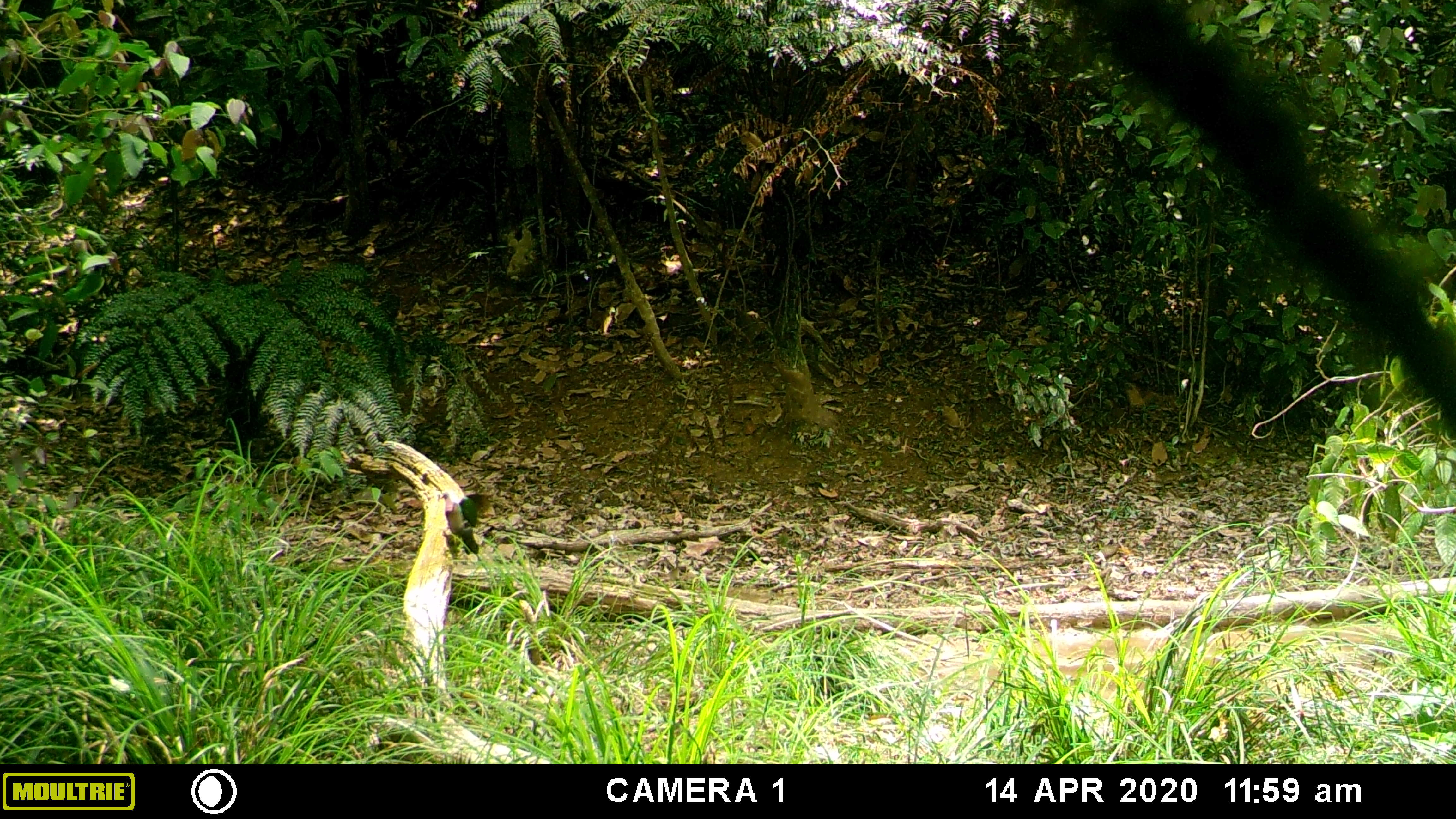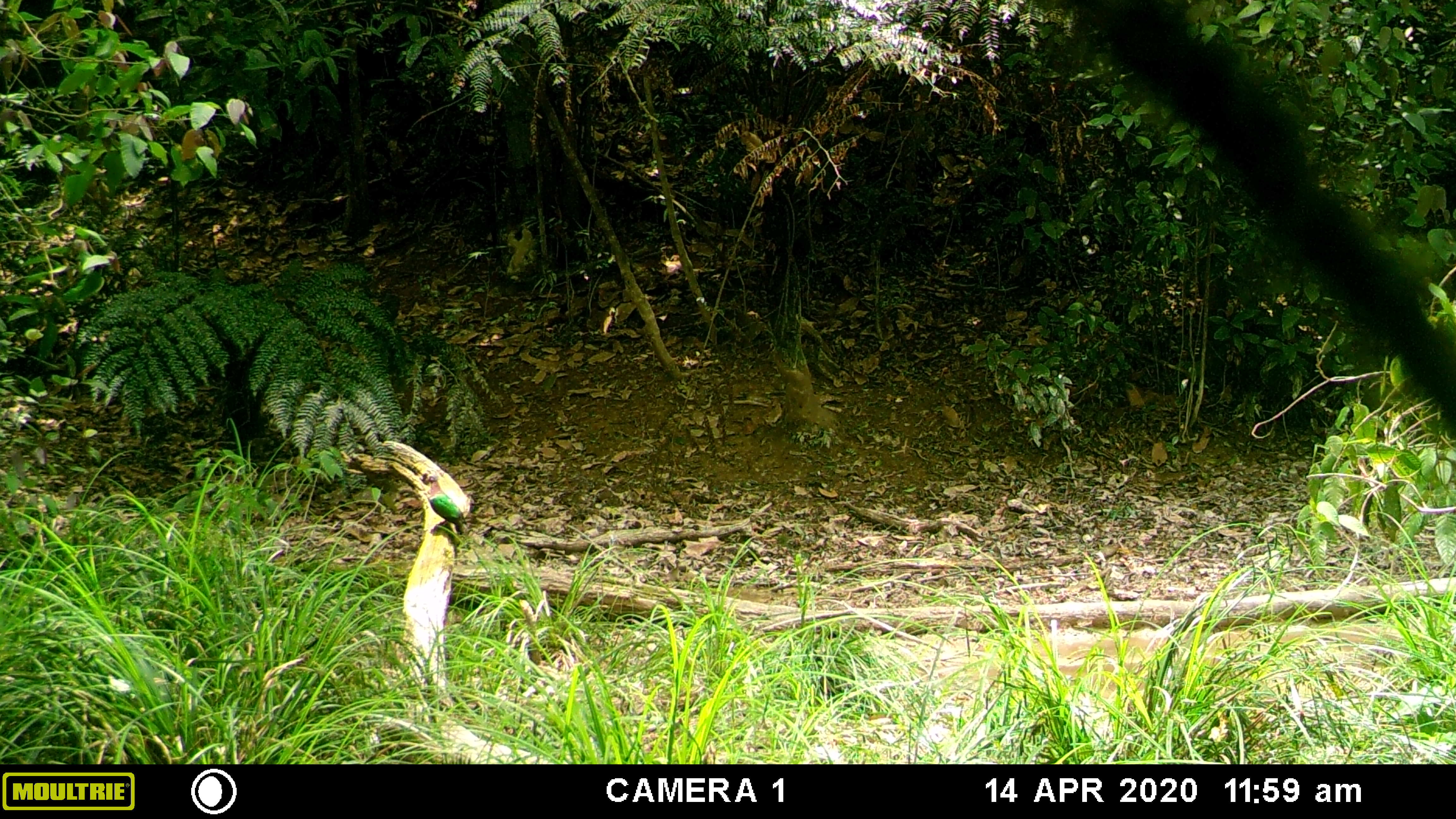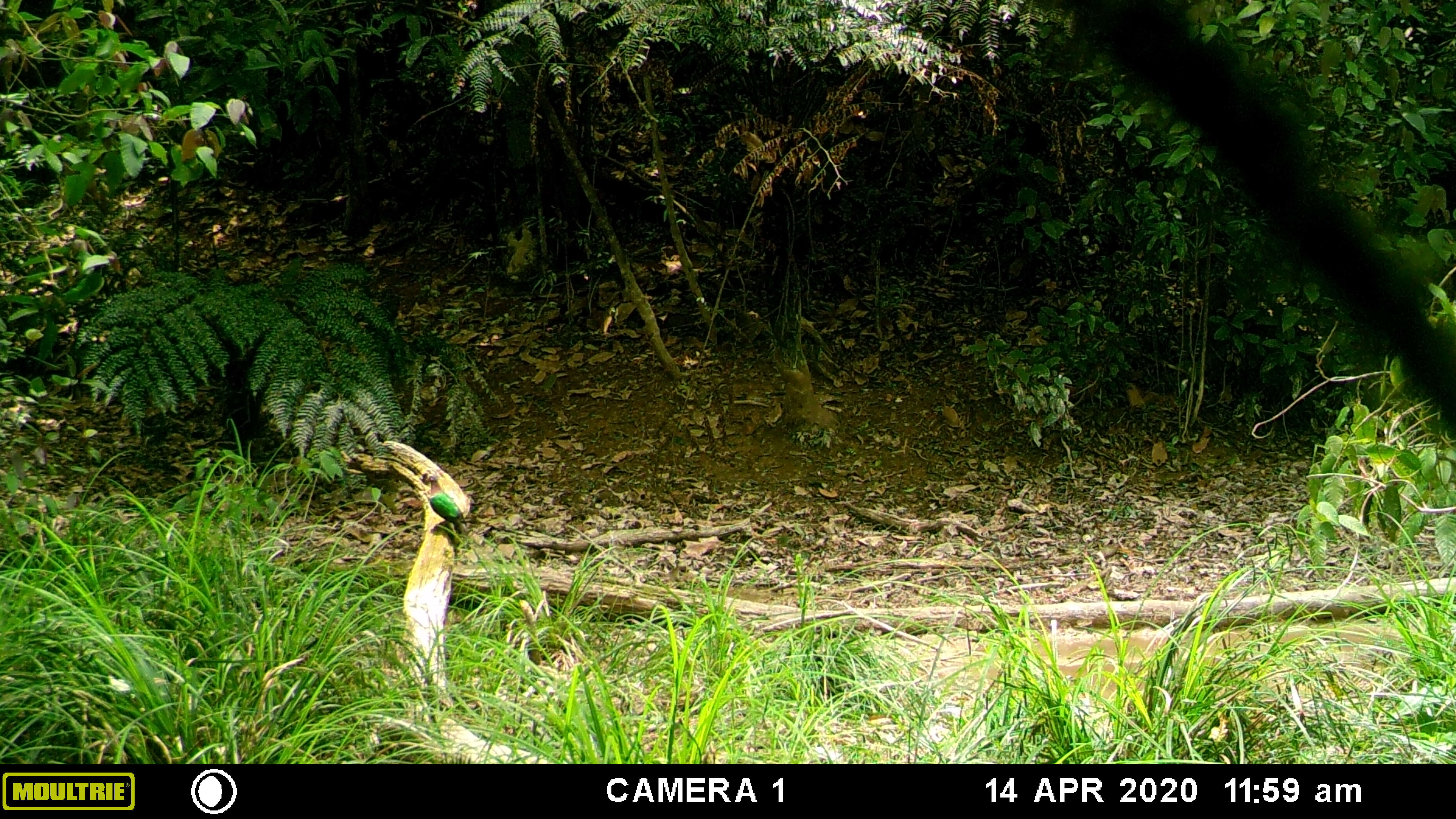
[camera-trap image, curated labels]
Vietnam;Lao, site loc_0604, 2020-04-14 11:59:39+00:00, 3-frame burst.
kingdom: Animalia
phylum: Chordata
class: Aves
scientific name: Aves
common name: bird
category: unidentified bird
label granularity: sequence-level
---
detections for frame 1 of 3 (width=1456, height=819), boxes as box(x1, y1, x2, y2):
unidentified bird: box(438, 491, 495, 553)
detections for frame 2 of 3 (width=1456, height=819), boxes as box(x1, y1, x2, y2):
unidentified bird: box(426, 475, 467, 535)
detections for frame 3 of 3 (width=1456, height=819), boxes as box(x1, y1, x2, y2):
unidentified bird: box(425, 475, 467, 533)